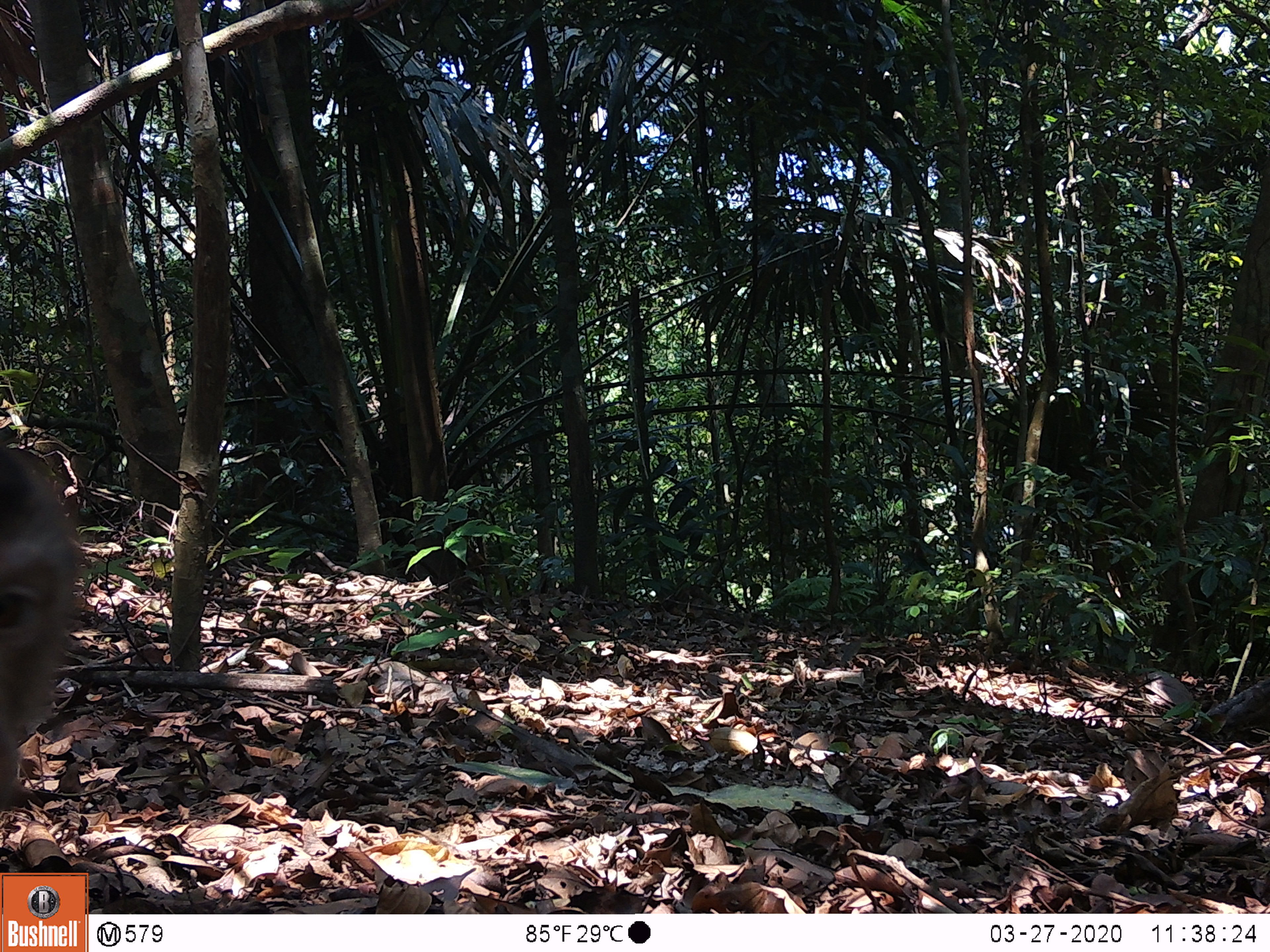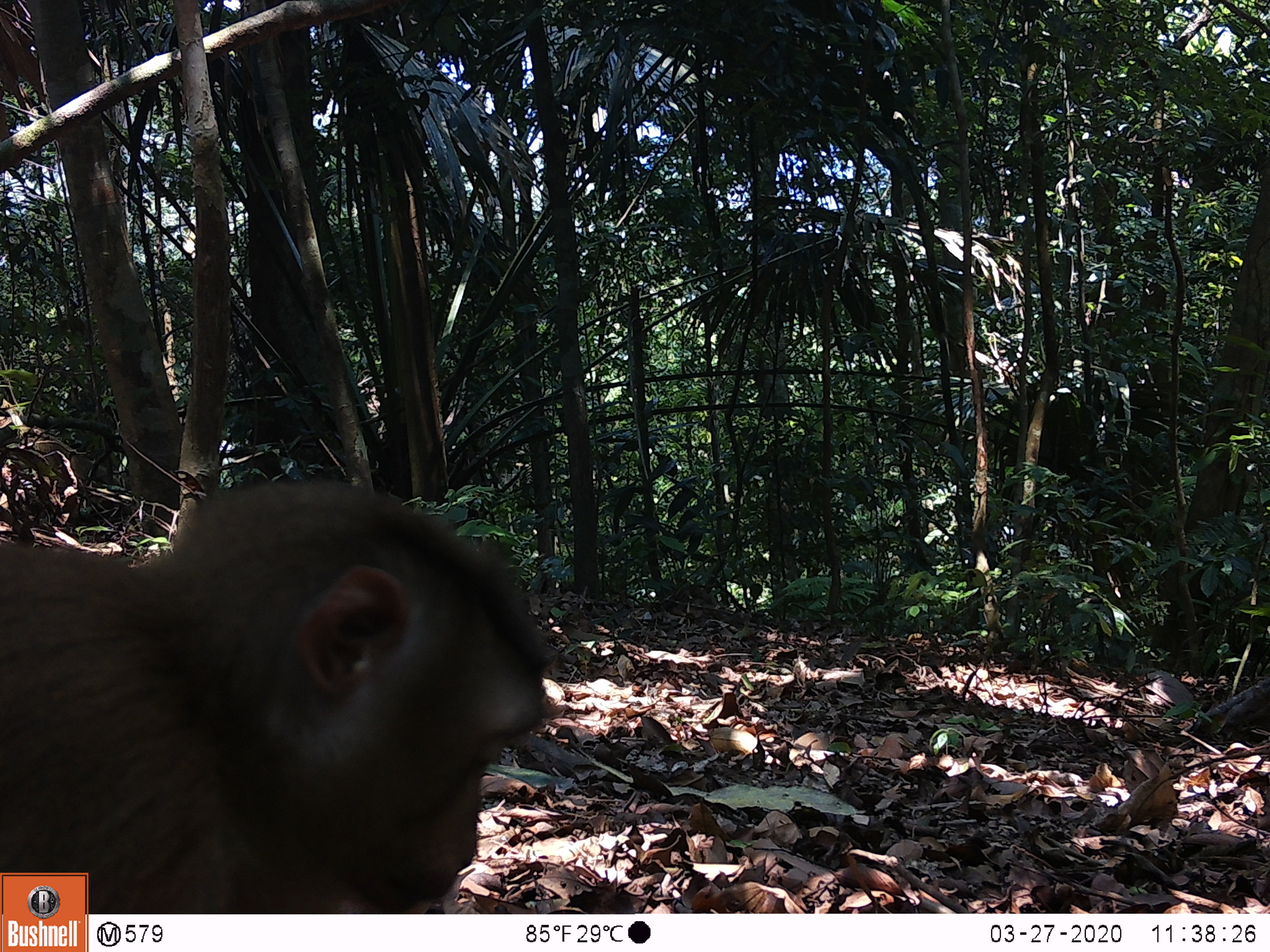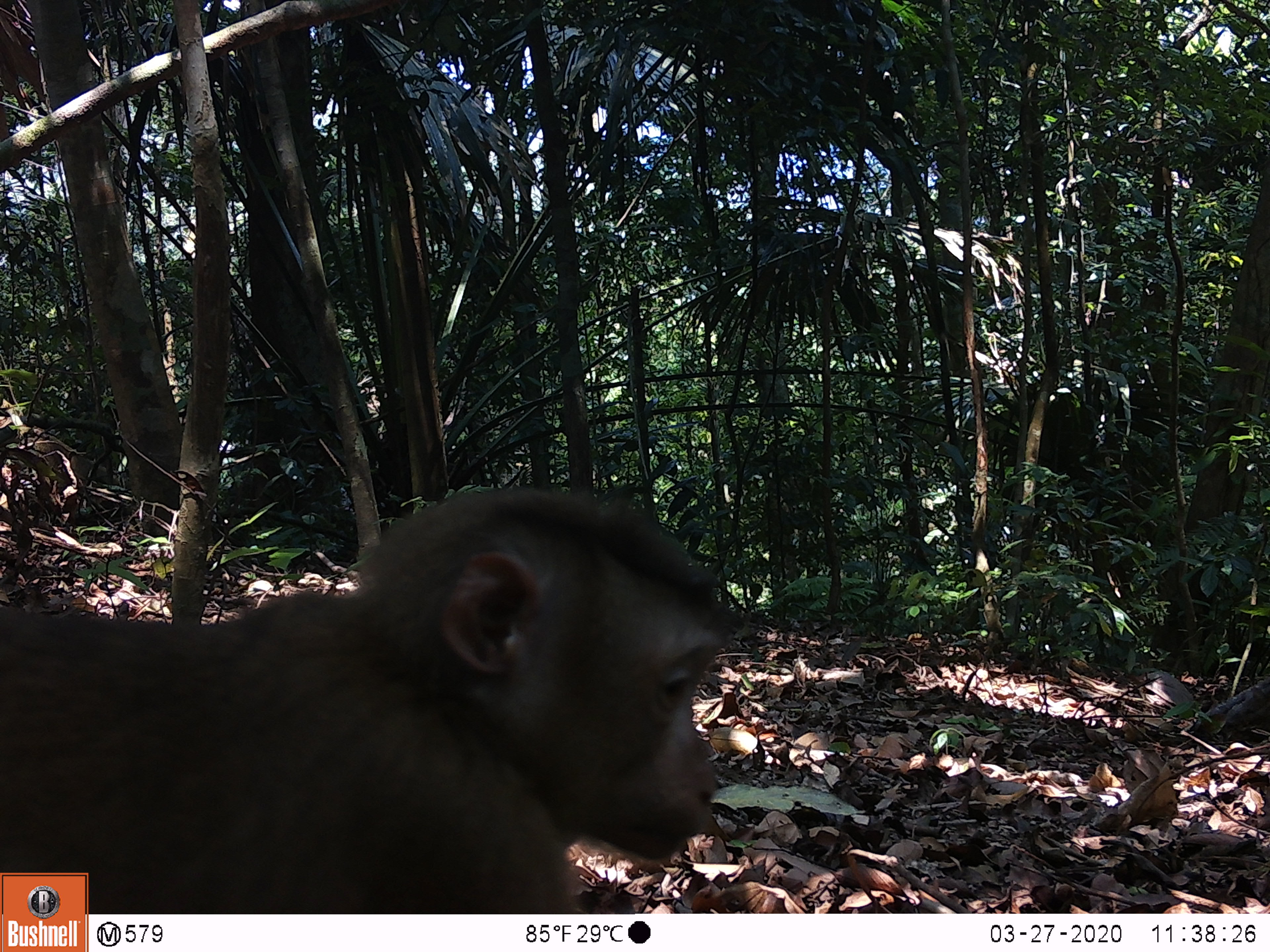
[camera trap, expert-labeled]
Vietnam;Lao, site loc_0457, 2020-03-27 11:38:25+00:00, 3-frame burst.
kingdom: Animalia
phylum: Chordata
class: Mammalia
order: Primates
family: Cercopithecidae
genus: Macaca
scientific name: Macaca nemestrina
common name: pig-tailed macaque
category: pig tailed macaque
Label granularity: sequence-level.